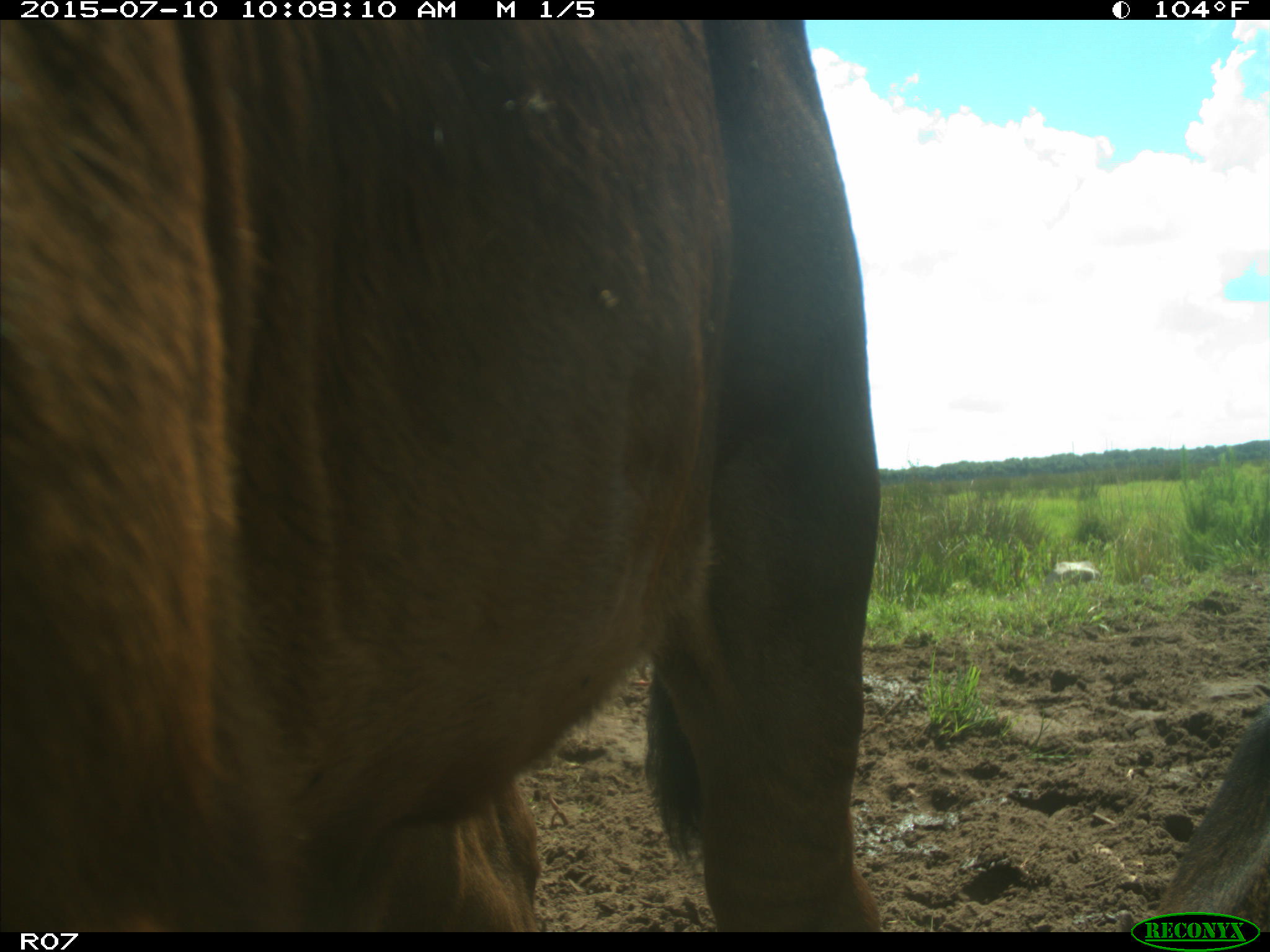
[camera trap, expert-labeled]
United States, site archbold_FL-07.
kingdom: Animalia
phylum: Chordata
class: Mammalia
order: Artiodactyla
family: Bovidae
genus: Bos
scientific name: Bos taurus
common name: domestic cow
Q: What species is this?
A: Bos taurus (domestic cow).